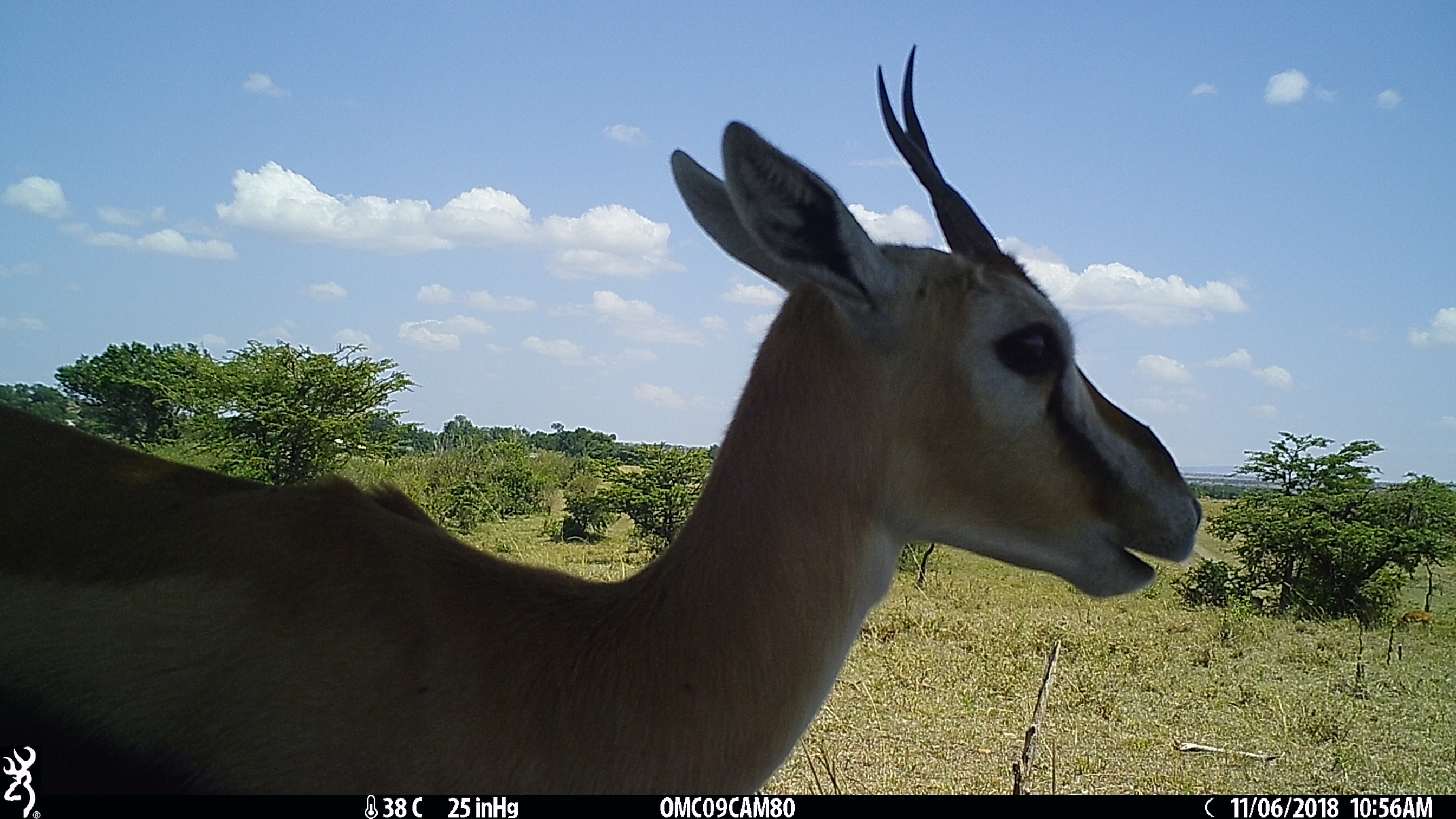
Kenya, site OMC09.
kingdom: Animalia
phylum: Chordata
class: Mammalia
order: Artiodactyla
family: Bovidae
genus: Eudorcas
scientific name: Eudorcas thomsonii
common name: thomon's gazelle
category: gazelle thomsons